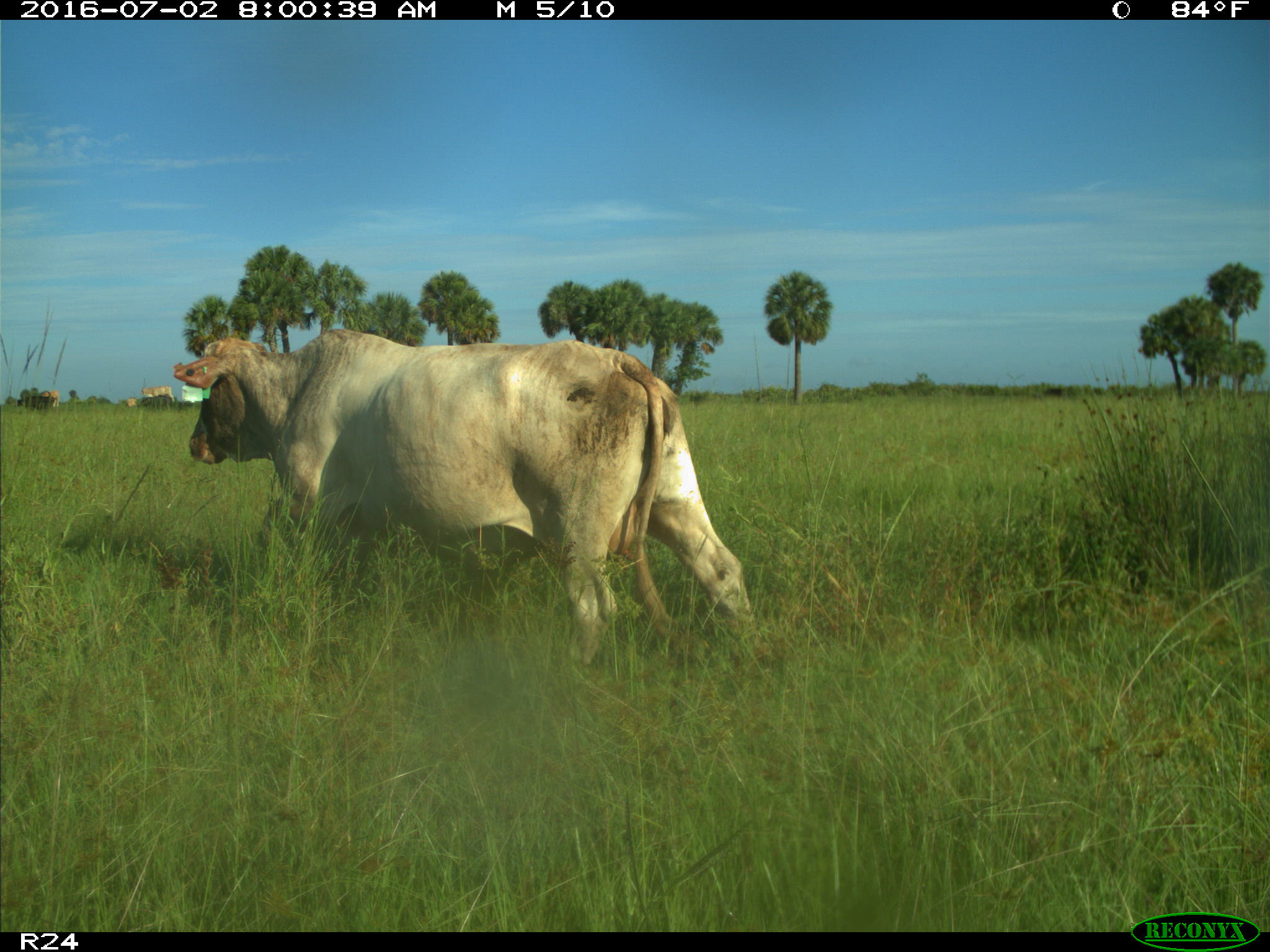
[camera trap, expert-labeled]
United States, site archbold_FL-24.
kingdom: Animalia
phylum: Chordata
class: Mammalia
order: Artiodactyla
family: Bovidae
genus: Bos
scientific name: Bos taurus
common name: domestic cow